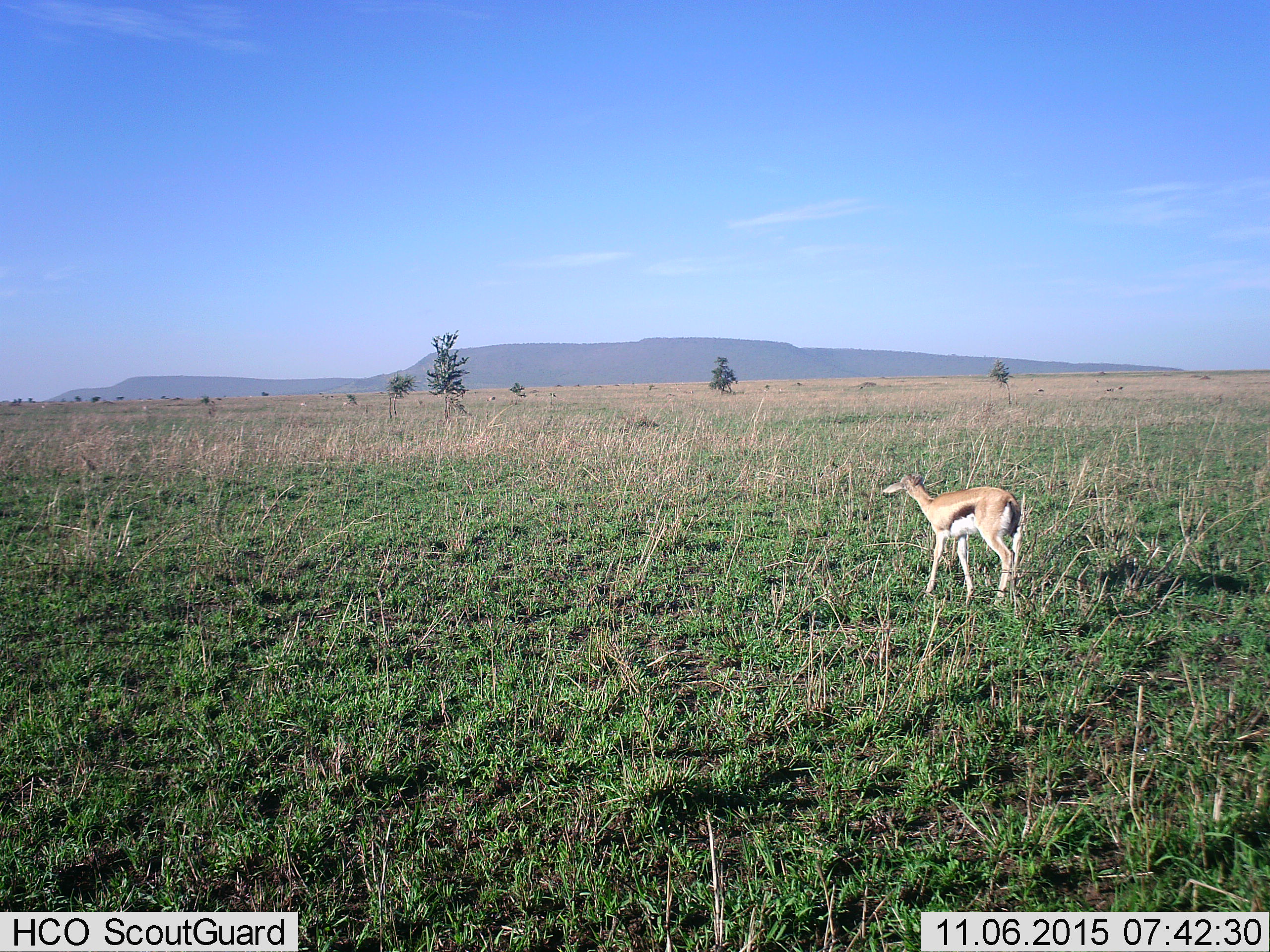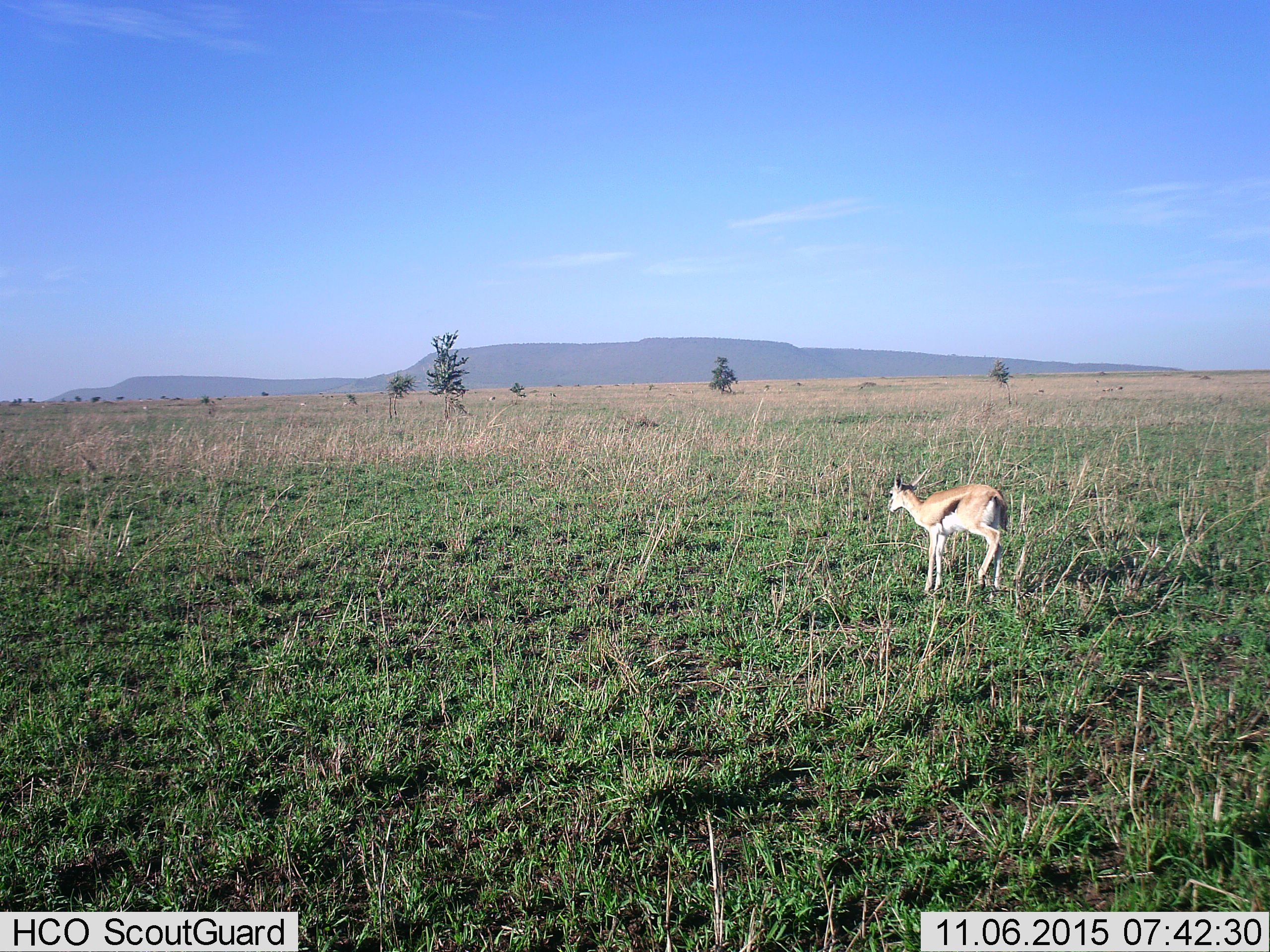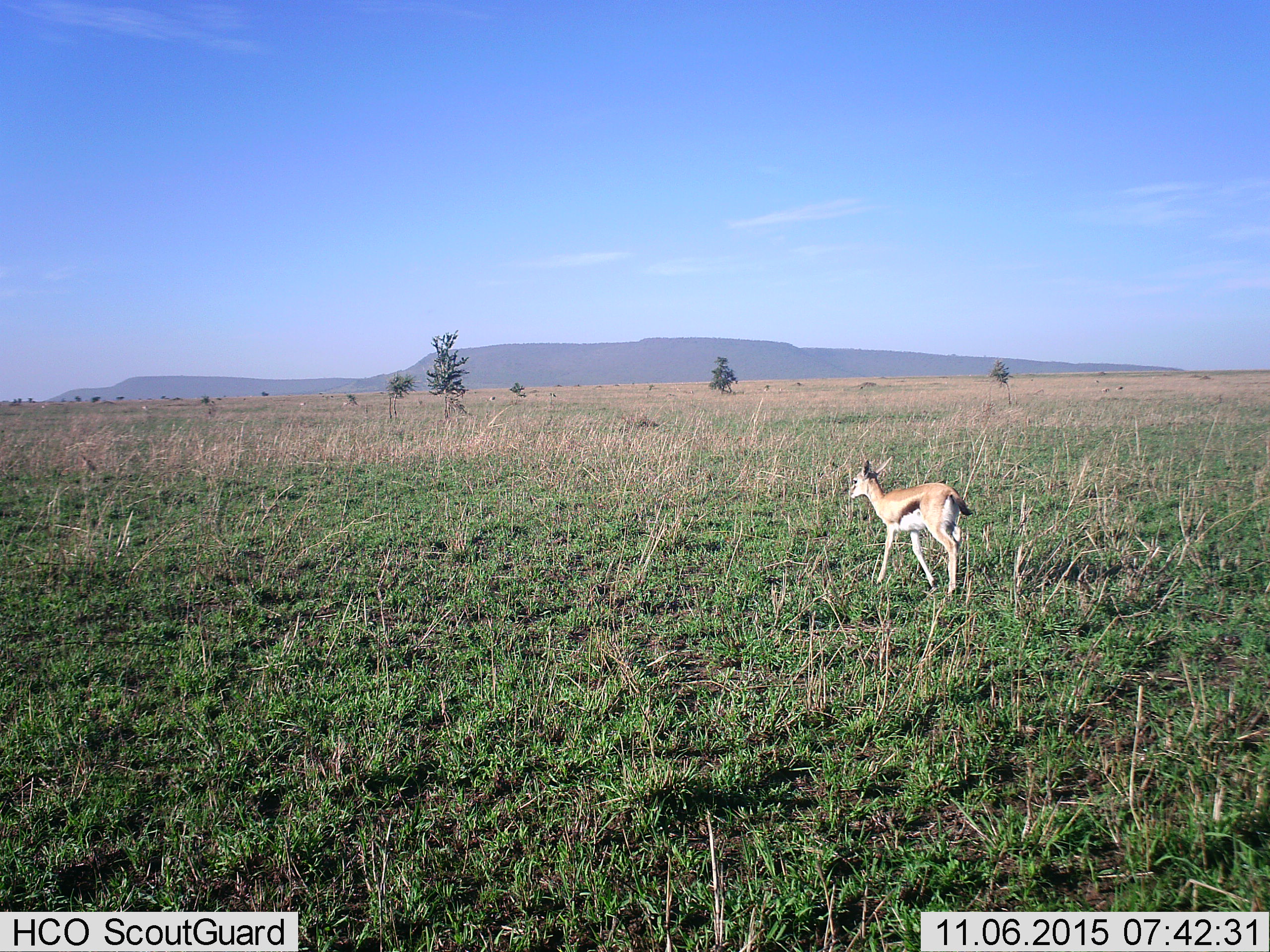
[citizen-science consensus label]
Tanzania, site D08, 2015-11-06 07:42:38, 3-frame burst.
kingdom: Animalia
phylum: Chordata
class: Mammalia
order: Artiodactyla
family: Bovidae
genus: Eudorcas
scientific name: Eudorcas thomsonii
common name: thomson's gazelle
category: gazellethomsons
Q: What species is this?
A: Gazellethomsons (thomson's gazelle) (Eudorcas thomsonii).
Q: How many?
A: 1.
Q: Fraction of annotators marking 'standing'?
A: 38%.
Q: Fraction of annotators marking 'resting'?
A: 0%.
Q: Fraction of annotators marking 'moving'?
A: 77%.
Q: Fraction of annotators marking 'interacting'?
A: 0%.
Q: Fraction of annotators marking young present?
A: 23%.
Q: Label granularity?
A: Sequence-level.